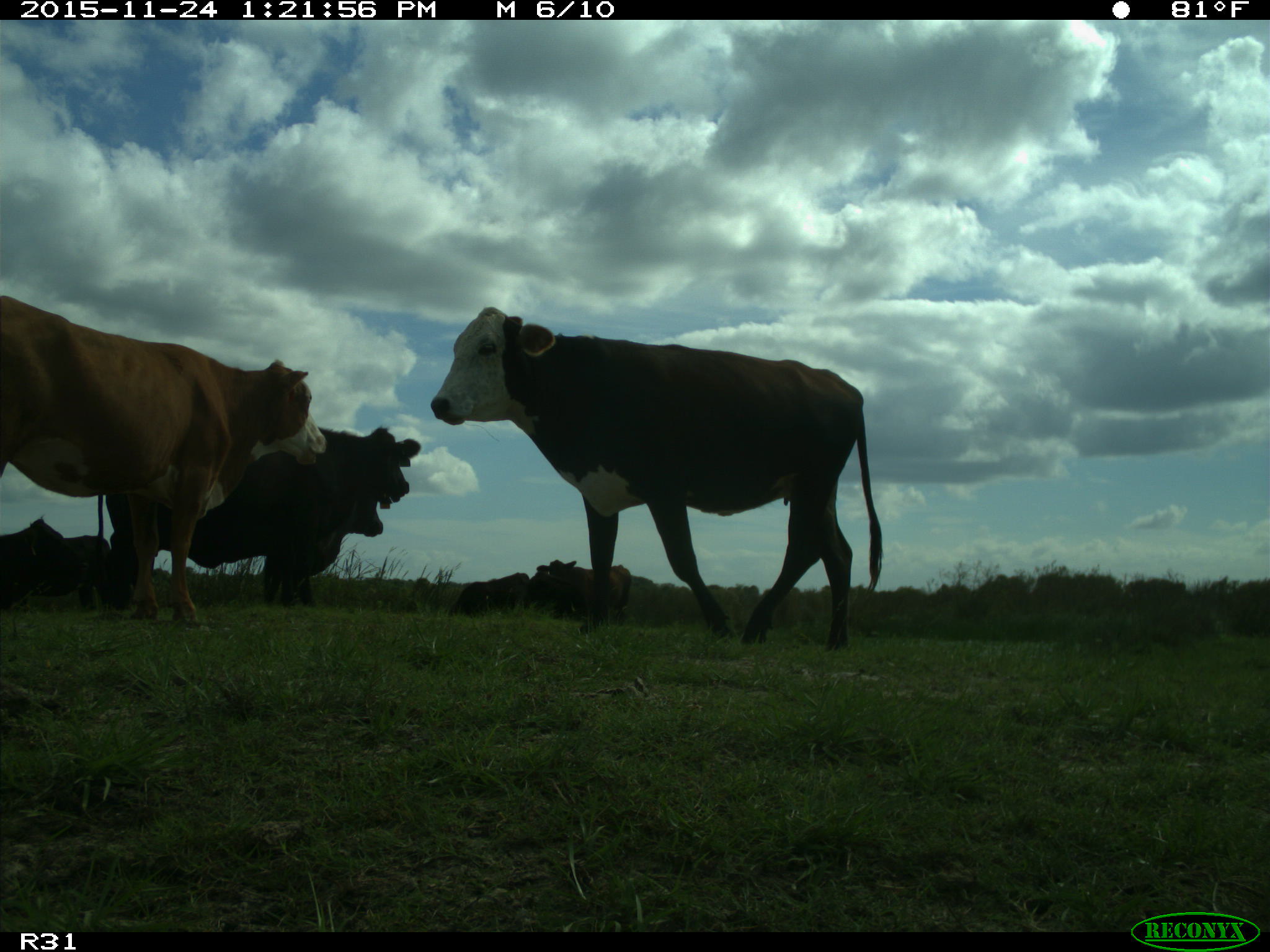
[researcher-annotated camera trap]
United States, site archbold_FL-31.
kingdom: Animalia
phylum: Chordata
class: Mammalia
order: Artiodactyla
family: Bovidae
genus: Bos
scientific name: Bos taurus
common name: domestic cow